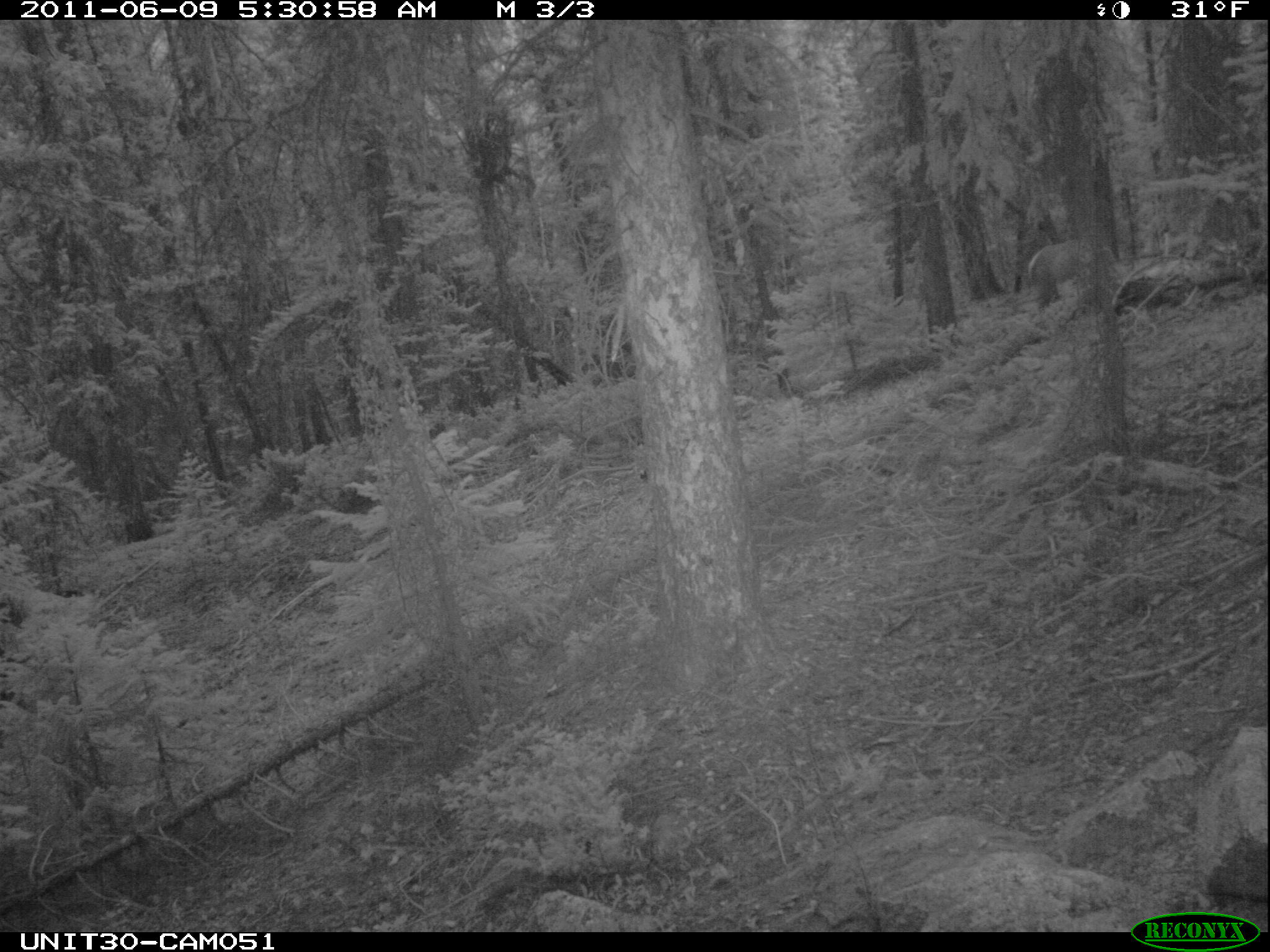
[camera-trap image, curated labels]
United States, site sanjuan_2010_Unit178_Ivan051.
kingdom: Animalia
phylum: Chordata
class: Mammalia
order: Artiodactyla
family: Cervidae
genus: Cervus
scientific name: Cervus elaphus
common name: red deer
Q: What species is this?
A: Cervus elaphus (red deer).